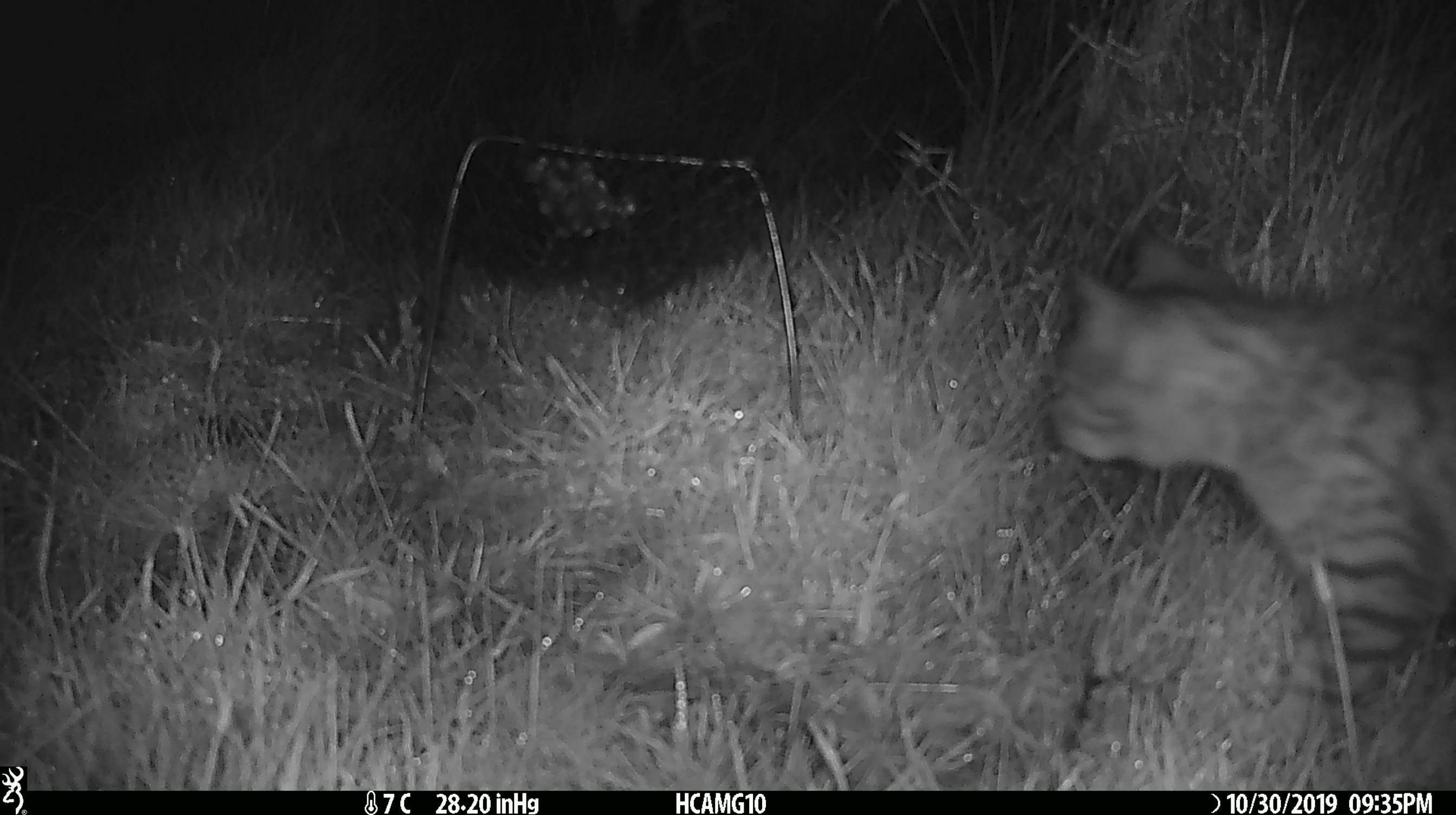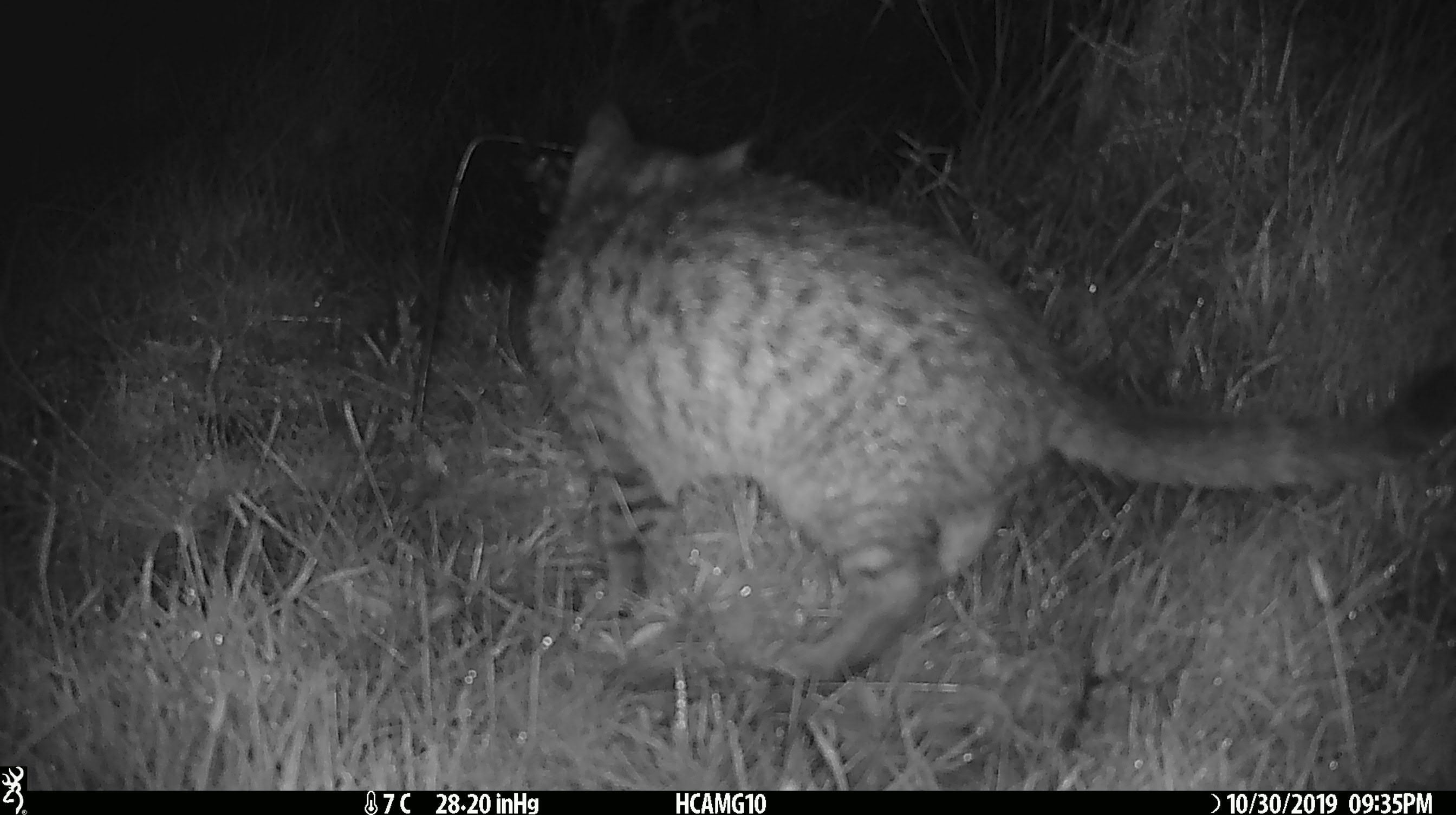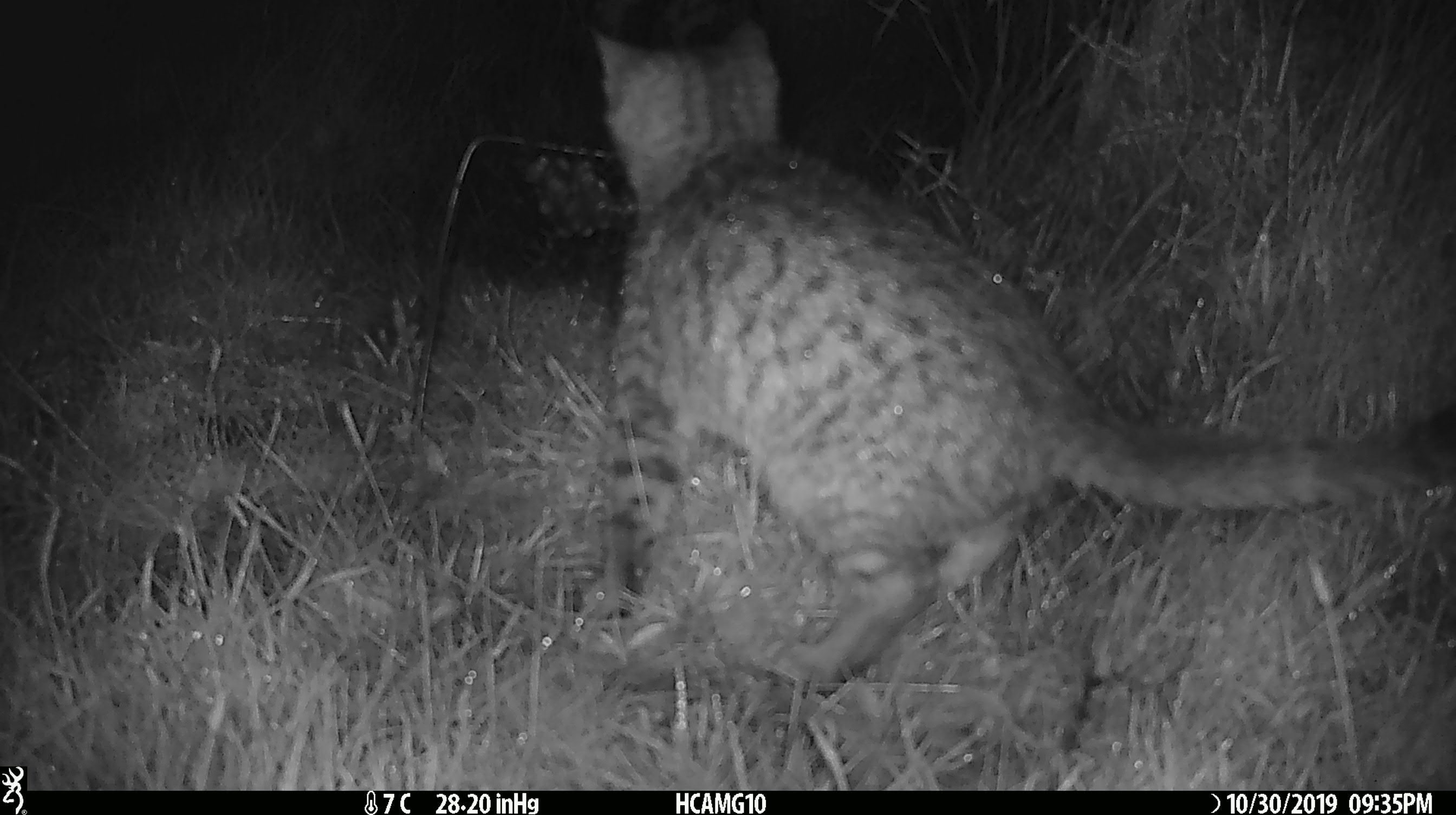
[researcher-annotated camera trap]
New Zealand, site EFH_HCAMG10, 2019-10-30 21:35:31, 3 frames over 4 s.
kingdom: Animalia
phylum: Chordata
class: Mammalia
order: Carnivora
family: Felidae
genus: Felis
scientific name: Felis catus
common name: domestic cat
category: cat